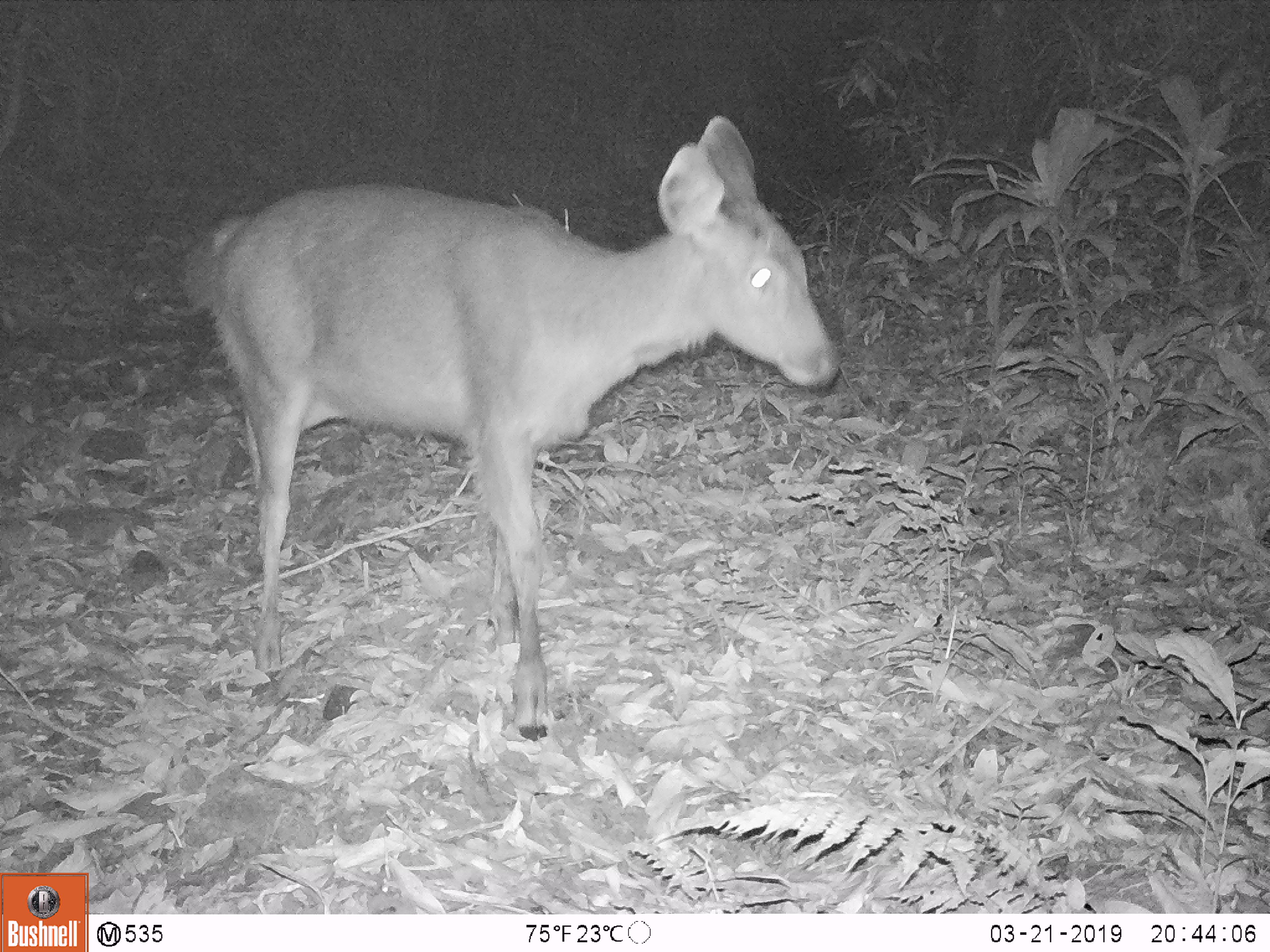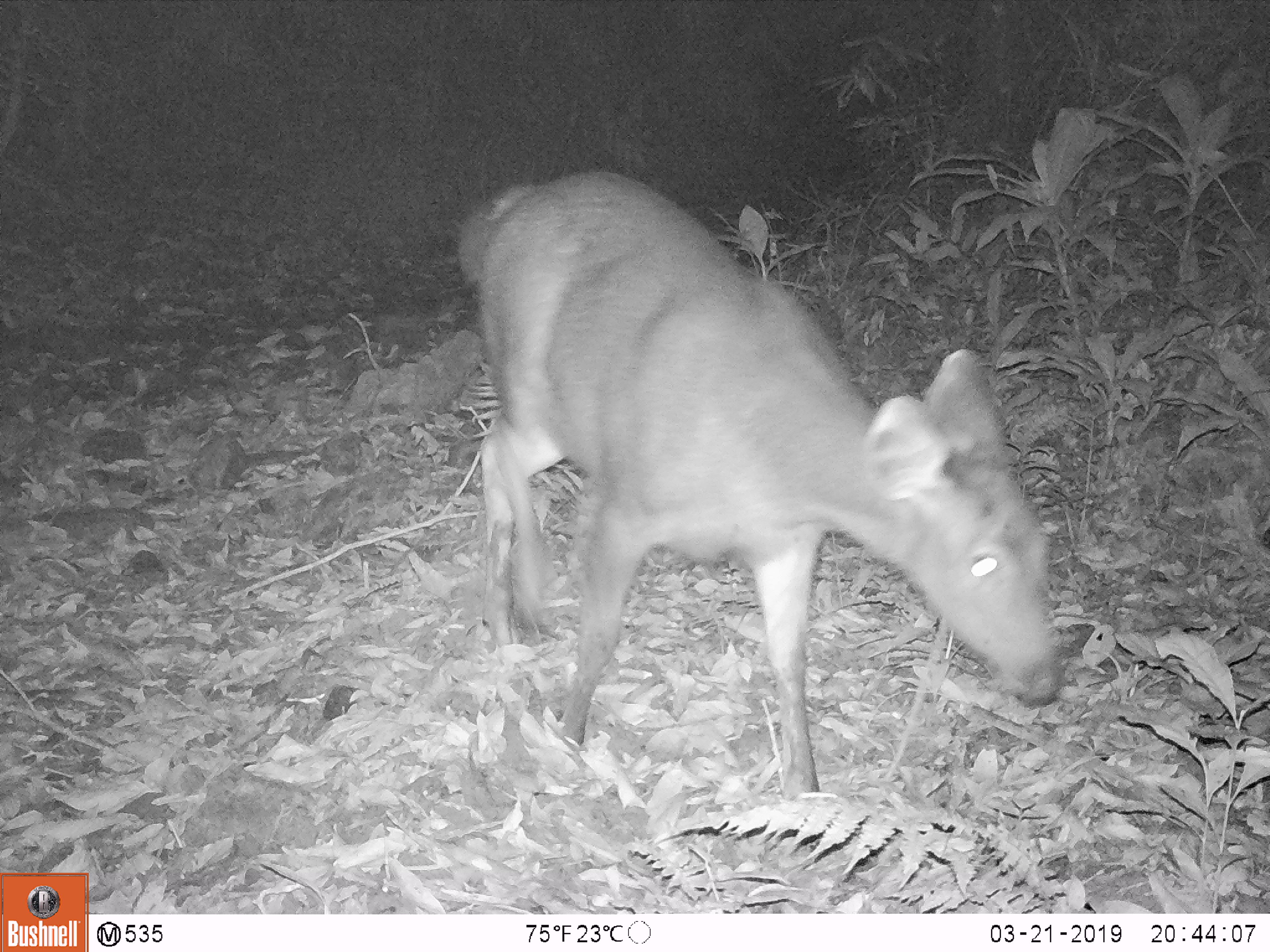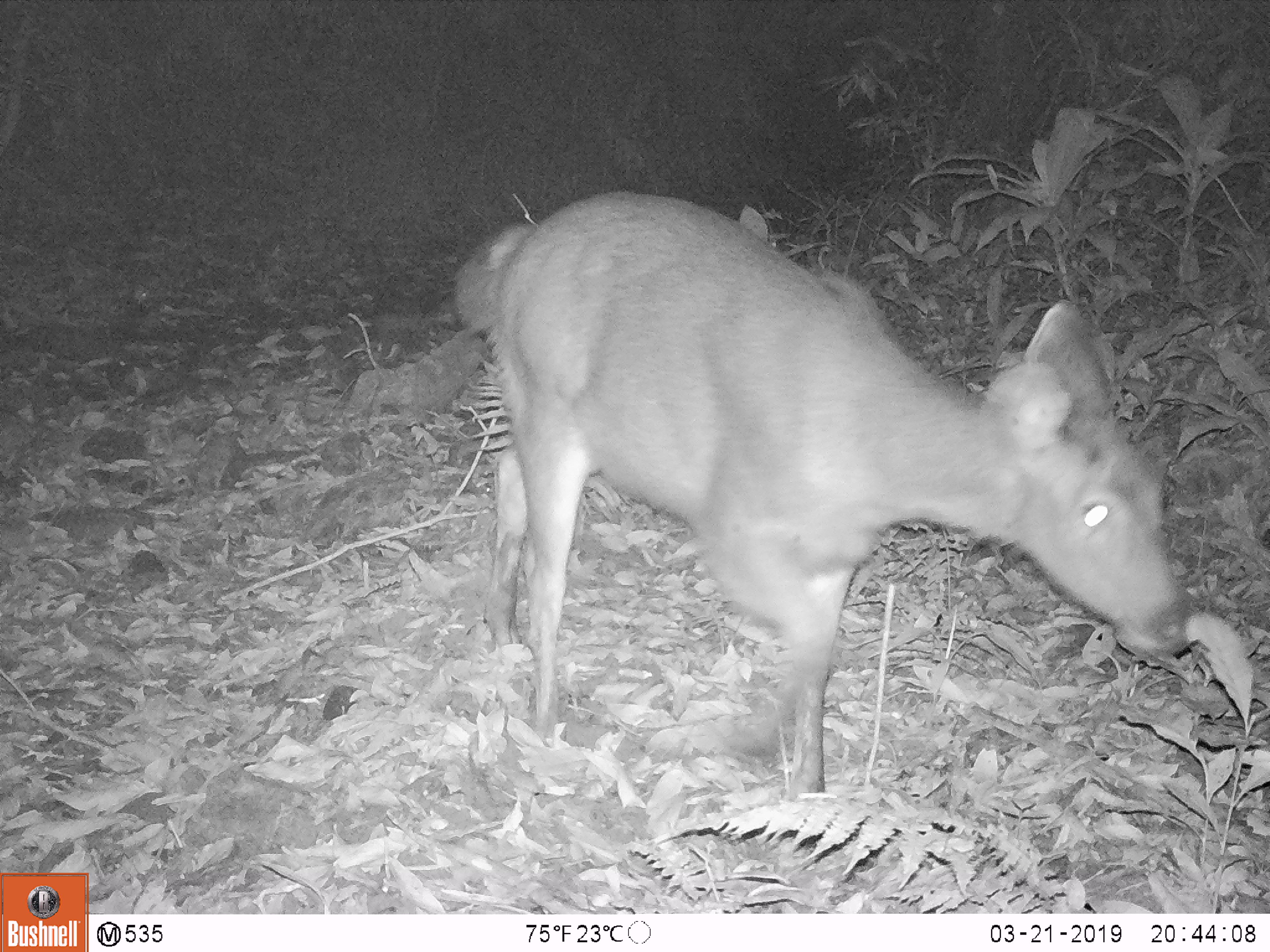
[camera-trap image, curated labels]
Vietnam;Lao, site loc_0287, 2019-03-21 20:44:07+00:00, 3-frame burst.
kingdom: Animalia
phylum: Chordata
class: Mammalia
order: Artiodactyla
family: Cervidae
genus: Rusa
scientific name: Rusa unicolor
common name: sambar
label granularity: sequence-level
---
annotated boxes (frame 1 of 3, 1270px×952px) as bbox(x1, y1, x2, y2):
sambar: bbox(178, 114, 843, 742)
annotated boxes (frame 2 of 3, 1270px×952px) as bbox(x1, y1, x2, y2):
sambar: bbox(455, 173, 1068, 801)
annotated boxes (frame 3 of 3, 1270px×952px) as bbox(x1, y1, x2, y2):
sambar: bbox(453, 188, 1192, 805)